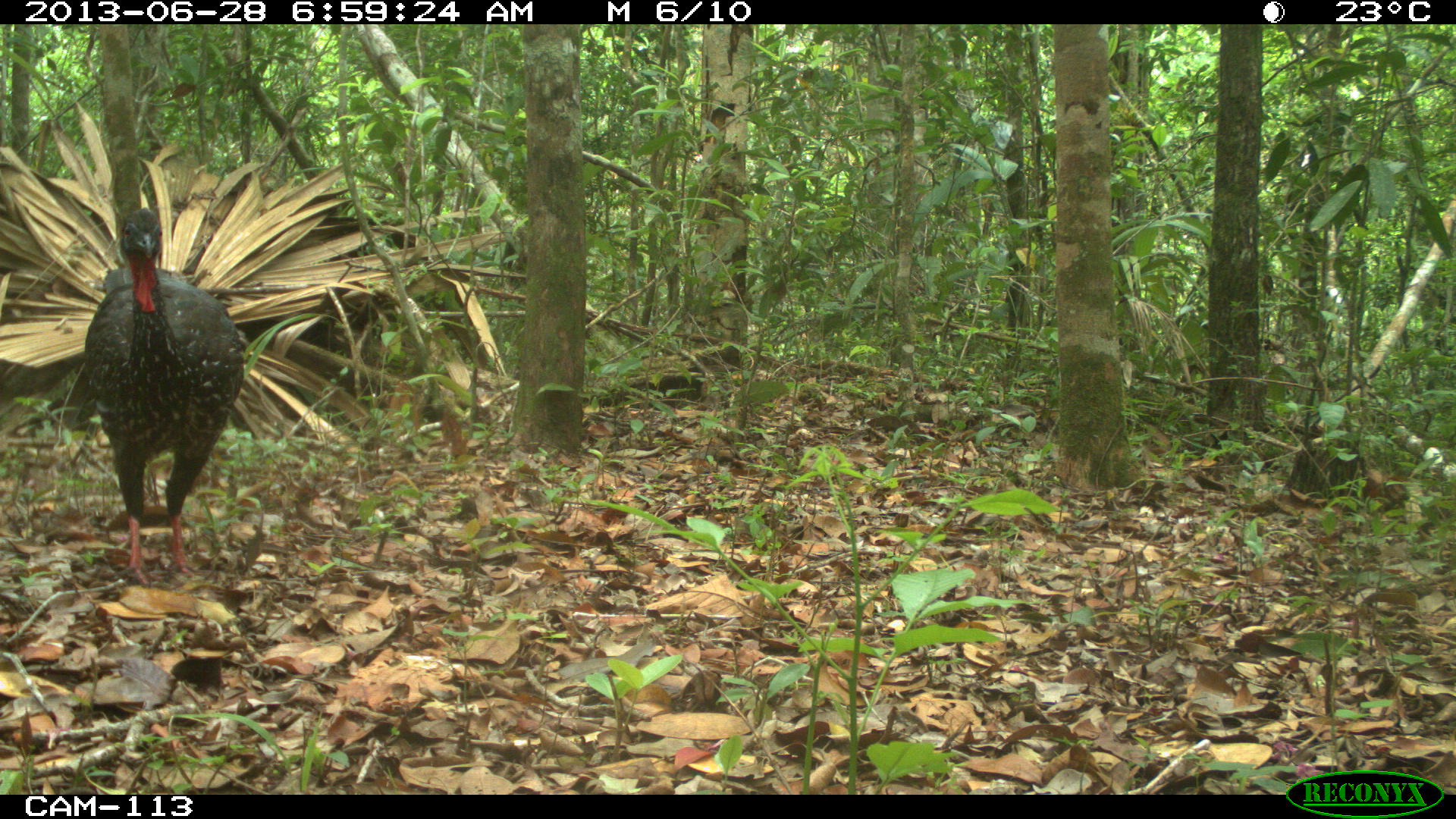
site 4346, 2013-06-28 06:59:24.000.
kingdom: Animalia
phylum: Chordata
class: Aves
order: Galliformes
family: Cracidae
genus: Penelope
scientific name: Penelope purpurascens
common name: crested guan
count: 2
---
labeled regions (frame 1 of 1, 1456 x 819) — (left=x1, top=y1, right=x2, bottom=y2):
penelope purpurascens: (left=83, top=205, right=247, bottom=589)